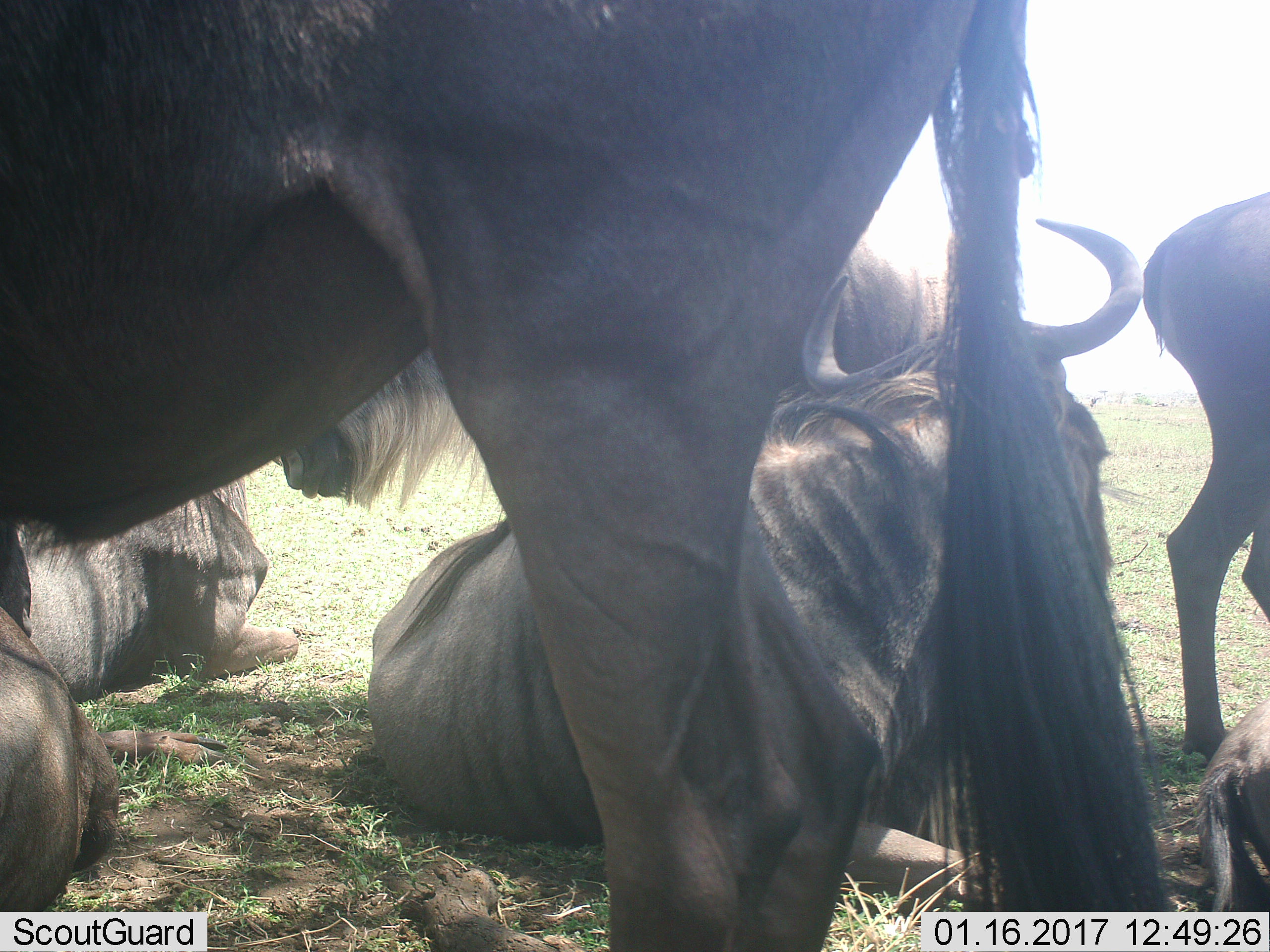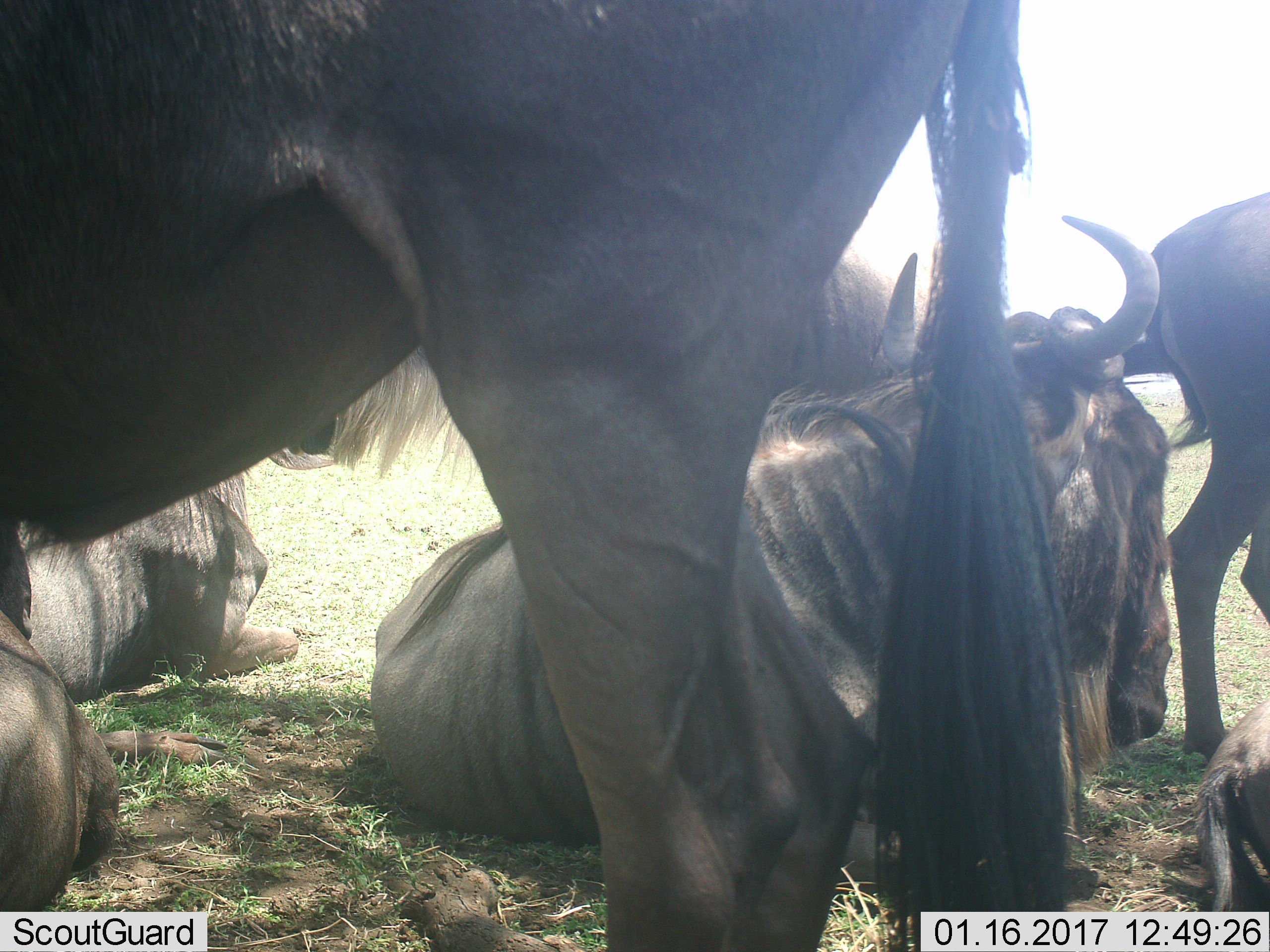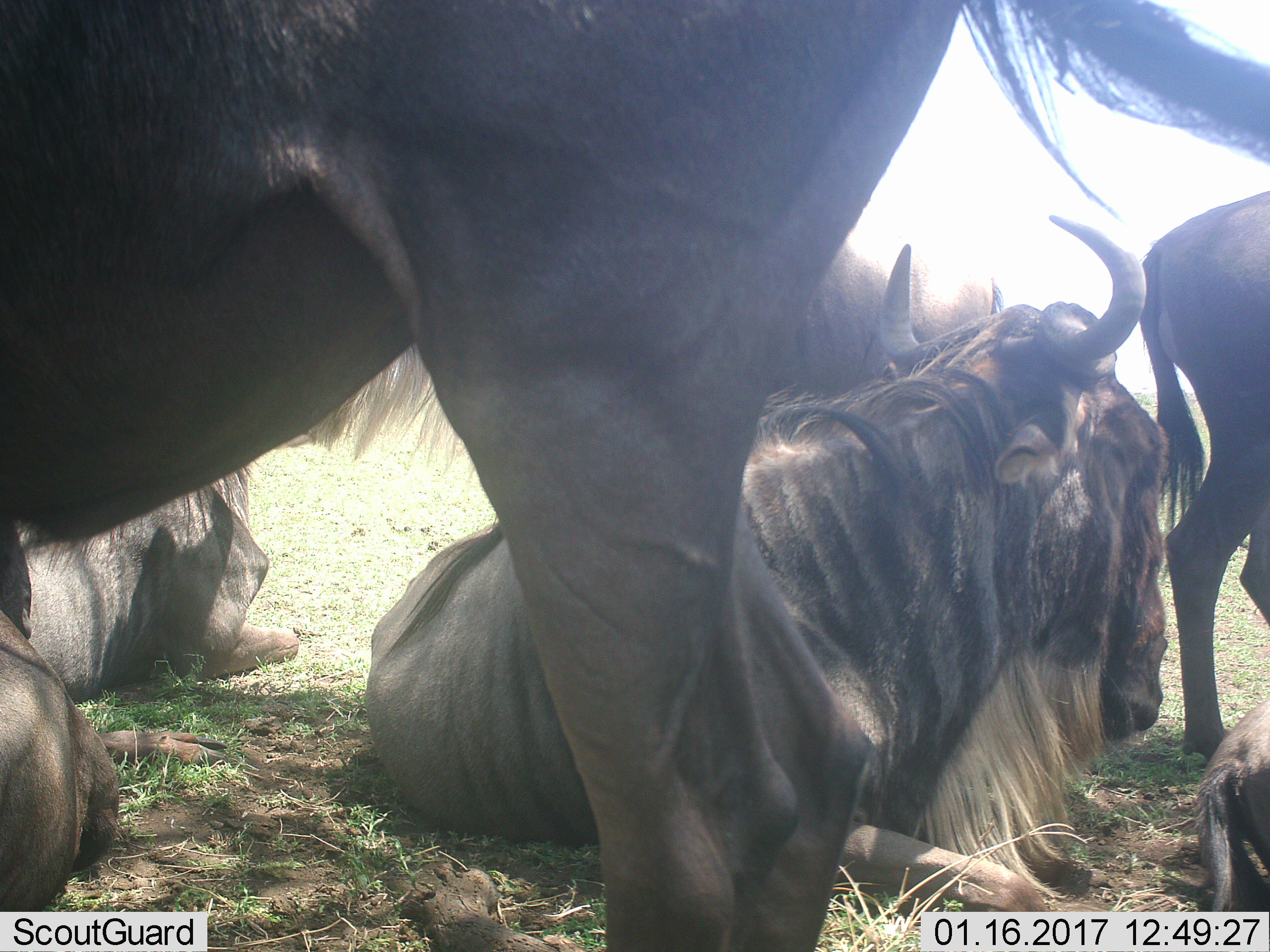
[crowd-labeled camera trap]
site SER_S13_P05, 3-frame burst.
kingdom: Animalia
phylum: Chordata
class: Mammalia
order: Artiodactyla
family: Bovidae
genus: Connochaetes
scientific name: Connochaetes taurinus taurinus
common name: blue wildebeest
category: wildebeestblue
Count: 6.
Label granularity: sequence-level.